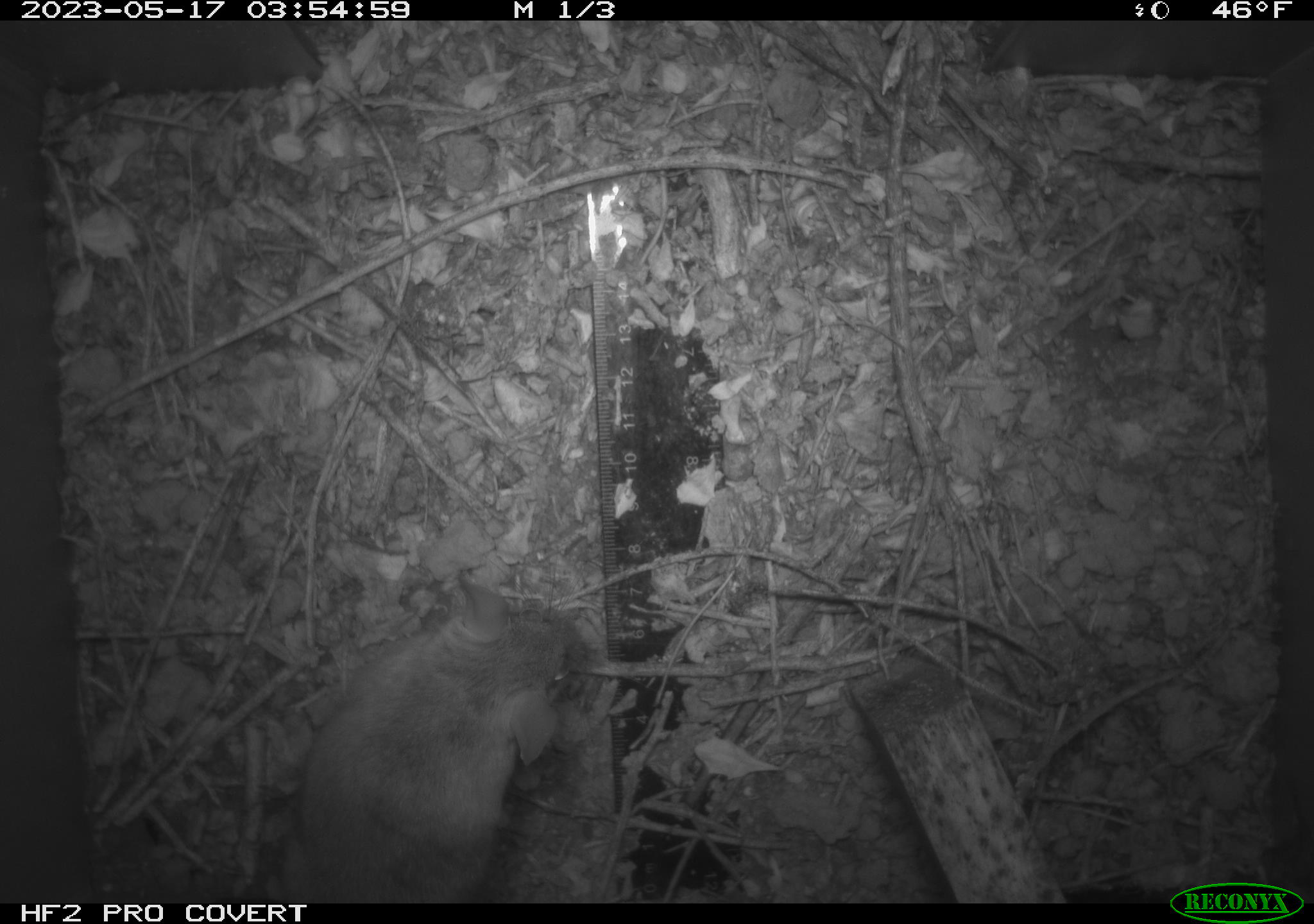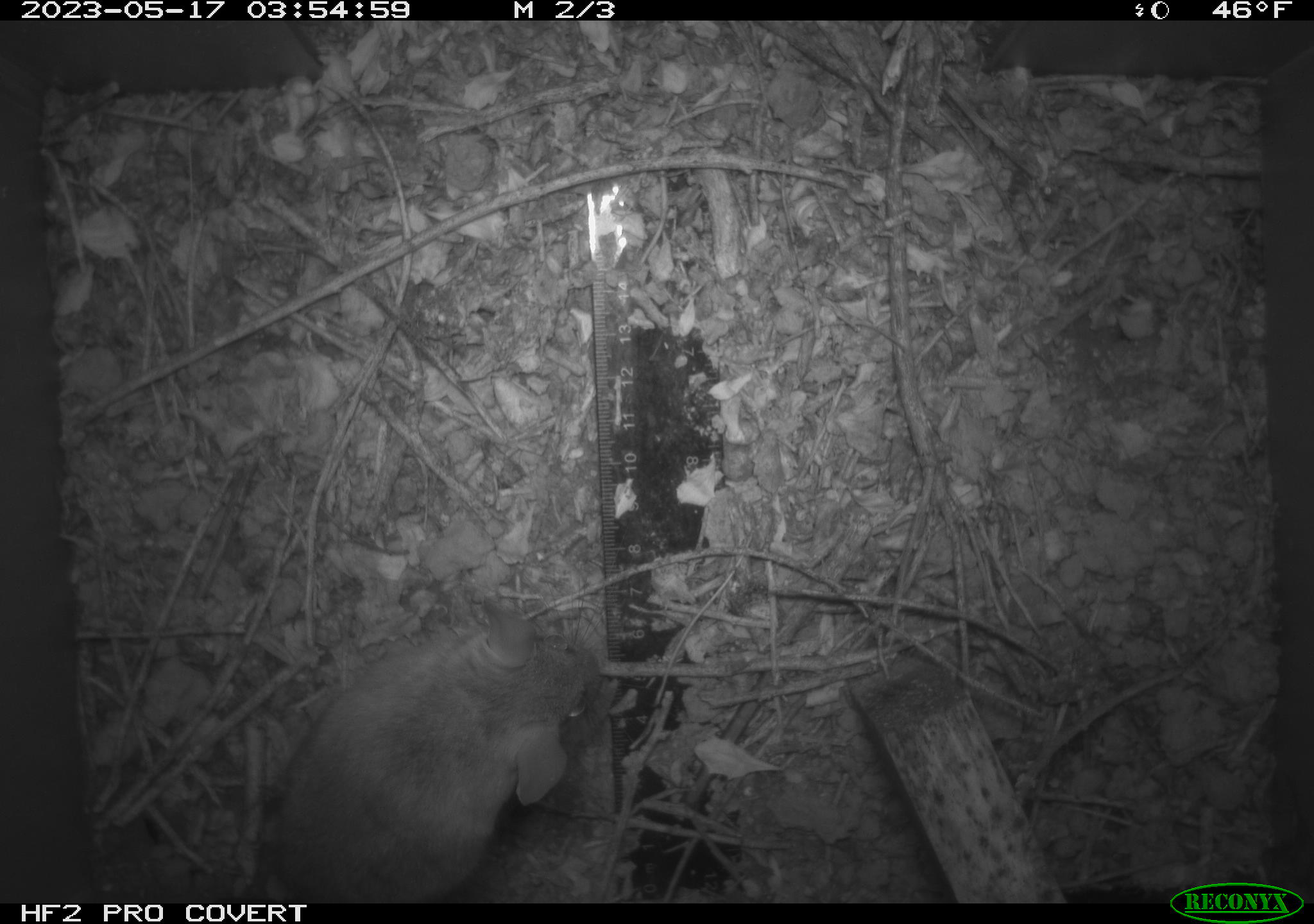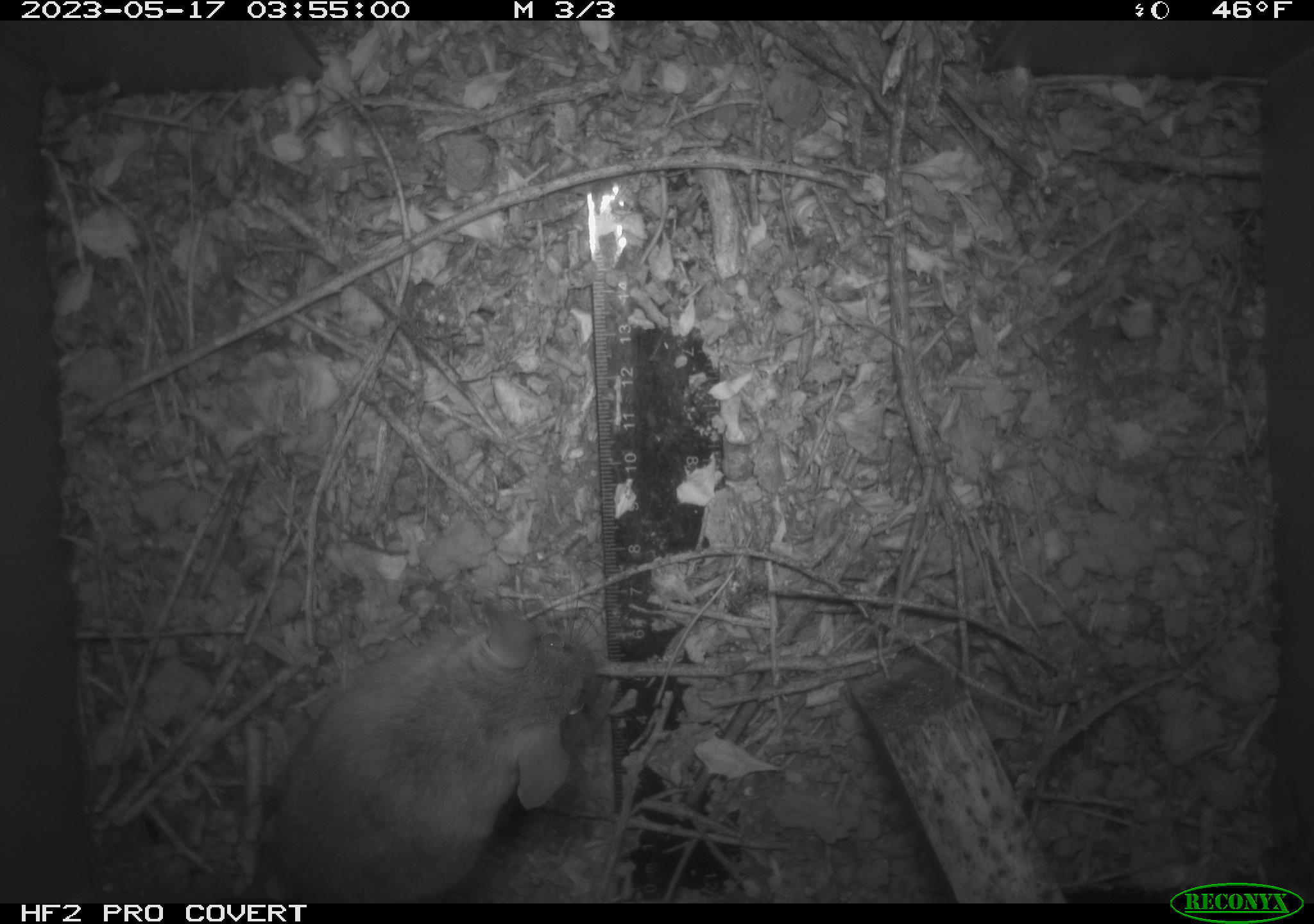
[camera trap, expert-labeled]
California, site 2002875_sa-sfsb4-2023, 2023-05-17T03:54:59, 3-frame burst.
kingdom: Animalia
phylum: Chordata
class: Mammalia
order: Rodentia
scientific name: Rodentia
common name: mouse species